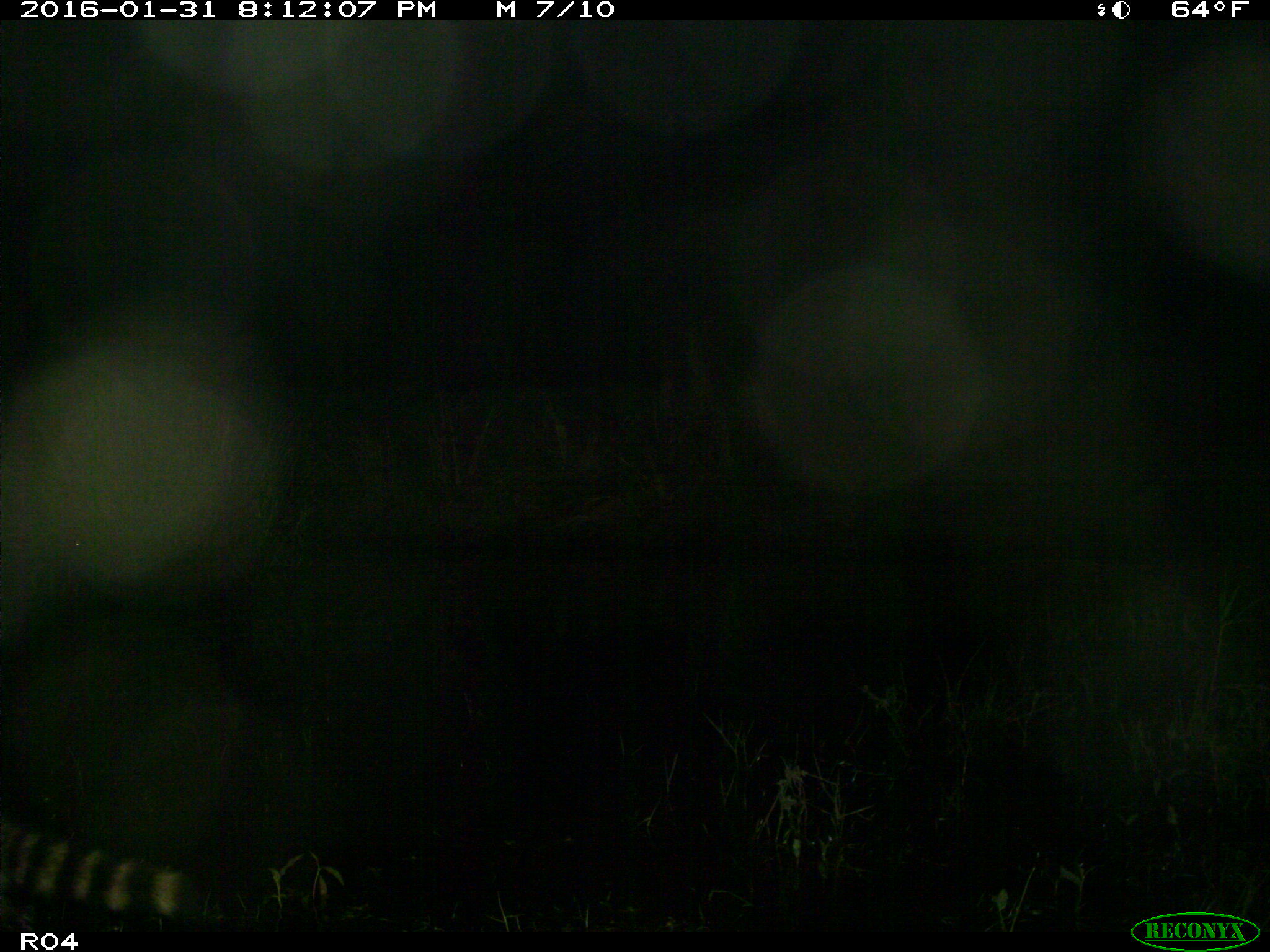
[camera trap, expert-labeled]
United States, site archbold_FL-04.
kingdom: Animalia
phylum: Chordata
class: Mammalia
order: Carnivora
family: Procyonidae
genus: Procyon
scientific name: Procyon lotor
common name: common raccoon